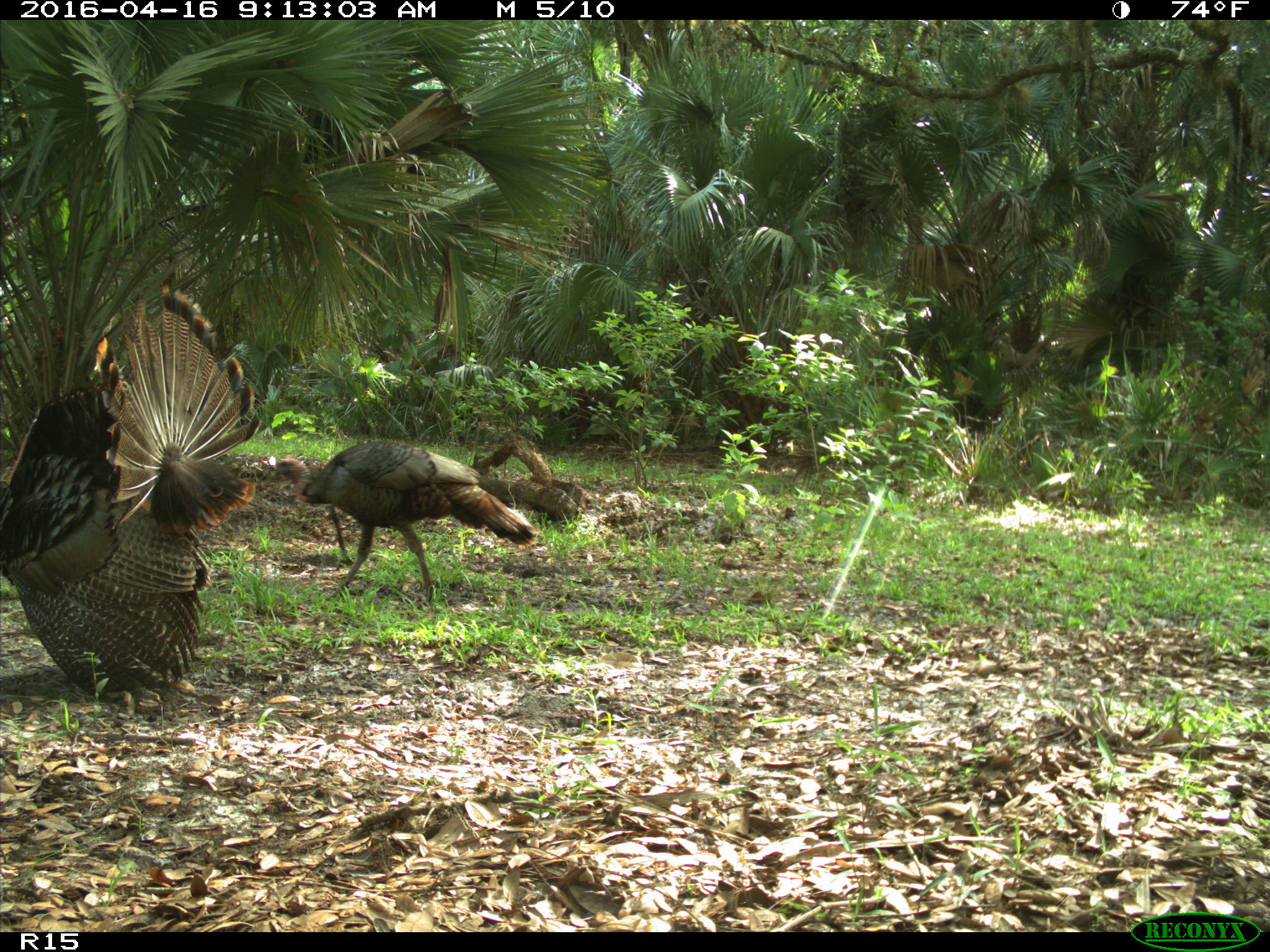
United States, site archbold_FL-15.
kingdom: Animalia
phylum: Chordata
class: Aves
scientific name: Aves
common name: birds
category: unidentified bird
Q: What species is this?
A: Unidentified bird (birds) (Aves).